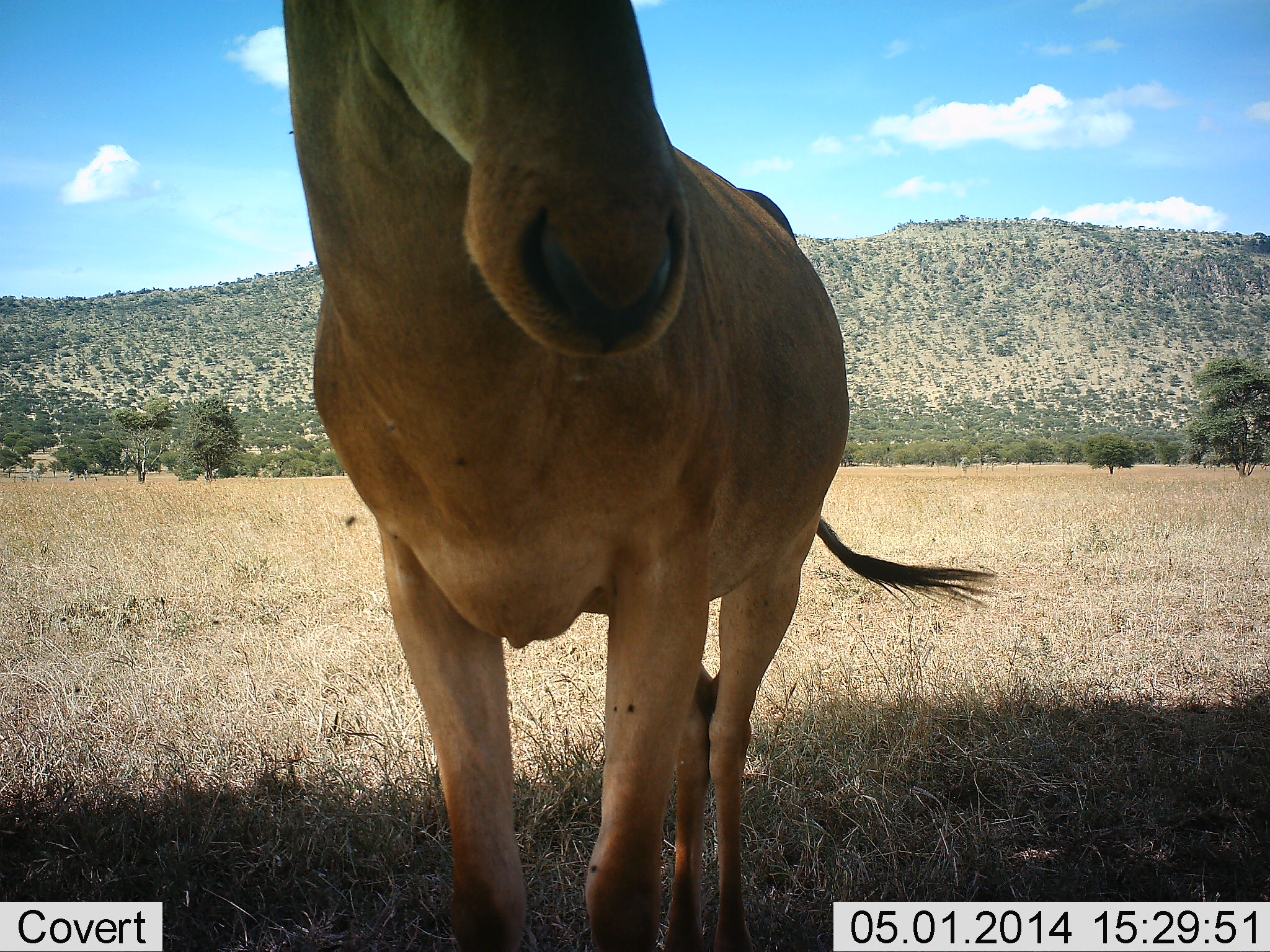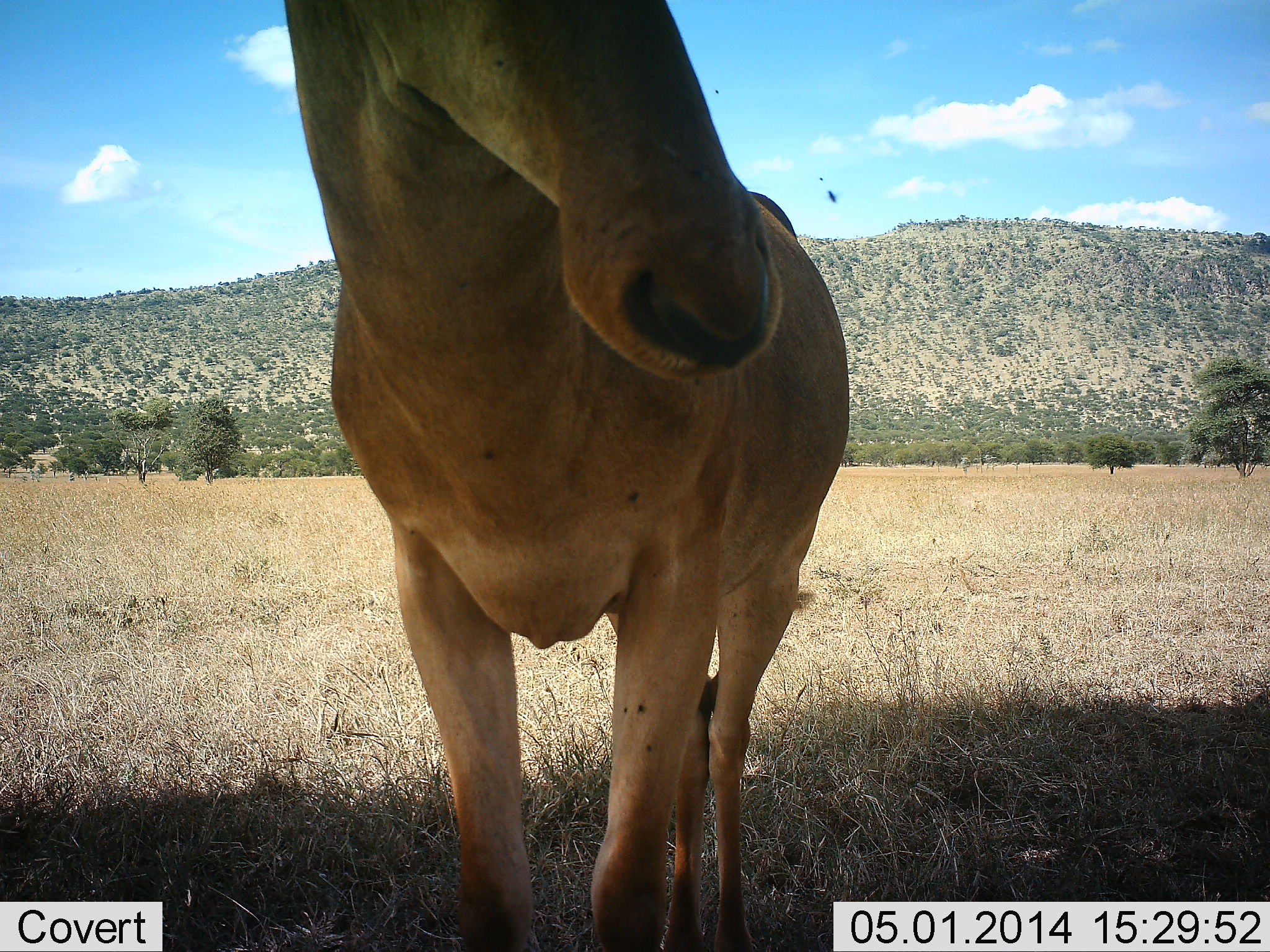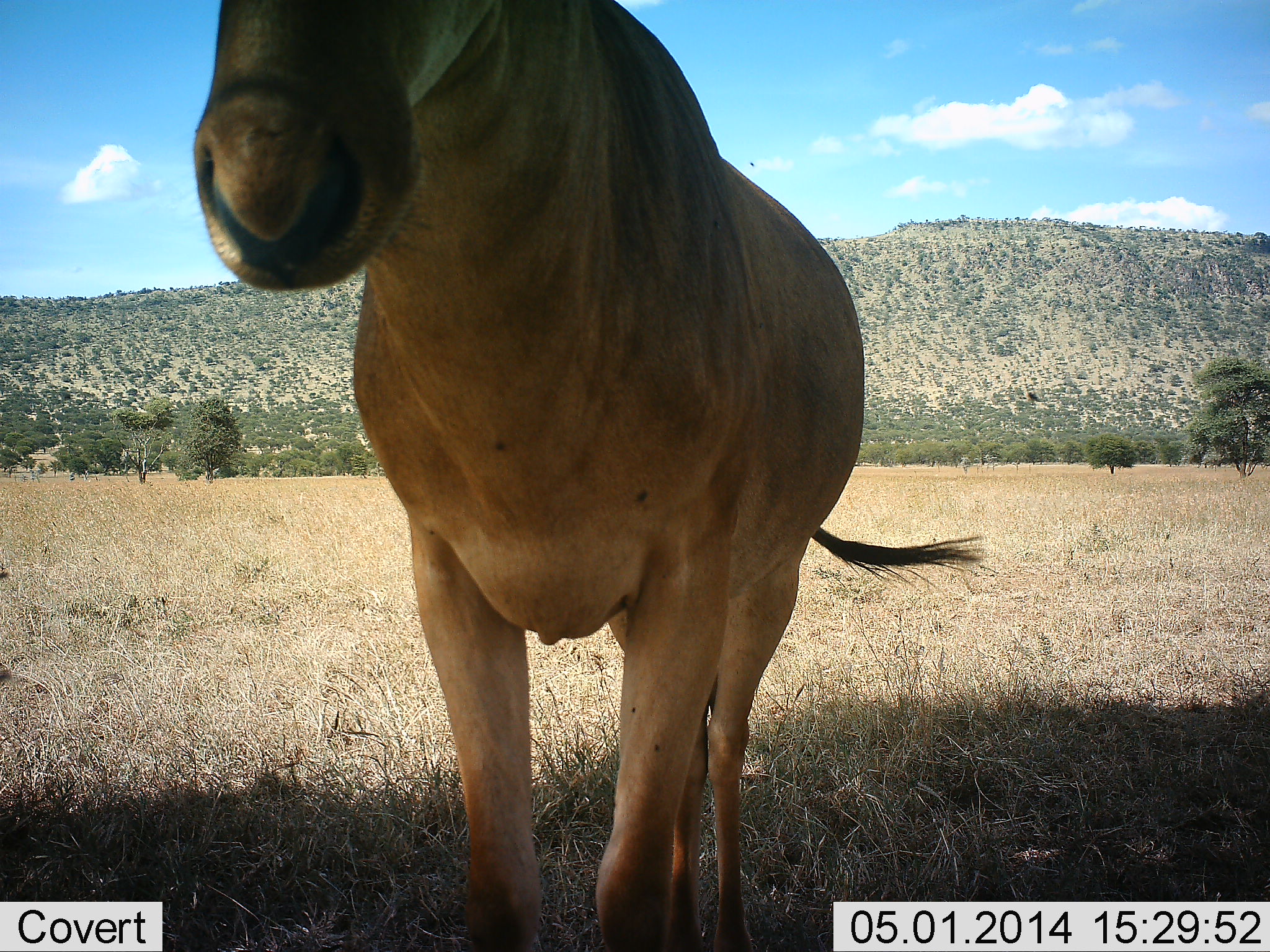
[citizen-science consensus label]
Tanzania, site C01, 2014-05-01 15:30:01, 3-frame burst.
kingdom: Animalia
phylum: Chordata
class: Mammalia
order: Artiodactyla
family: Bovidae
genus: Alcelaphus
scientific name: Alcelaphus buselaphus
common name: hartebeest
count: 1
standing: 100%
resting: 0%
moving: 0%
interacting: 0%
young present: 0%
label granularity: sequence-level